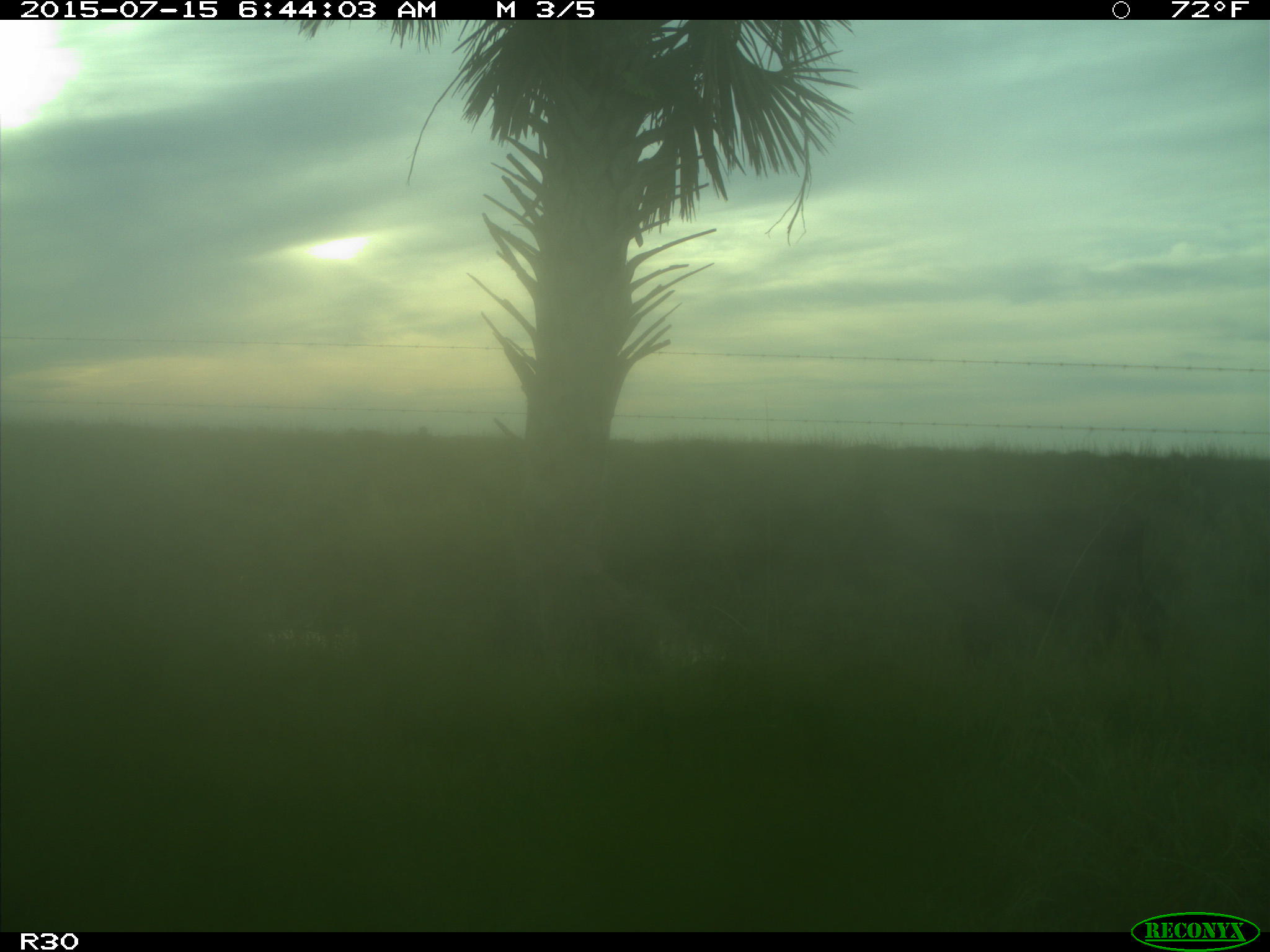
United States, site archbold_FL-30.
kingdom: Animalia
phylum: Chordata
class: Mammalia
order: Artiodactyla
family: Bovidae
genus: Bos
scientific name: Bos taurus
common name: domestic cow